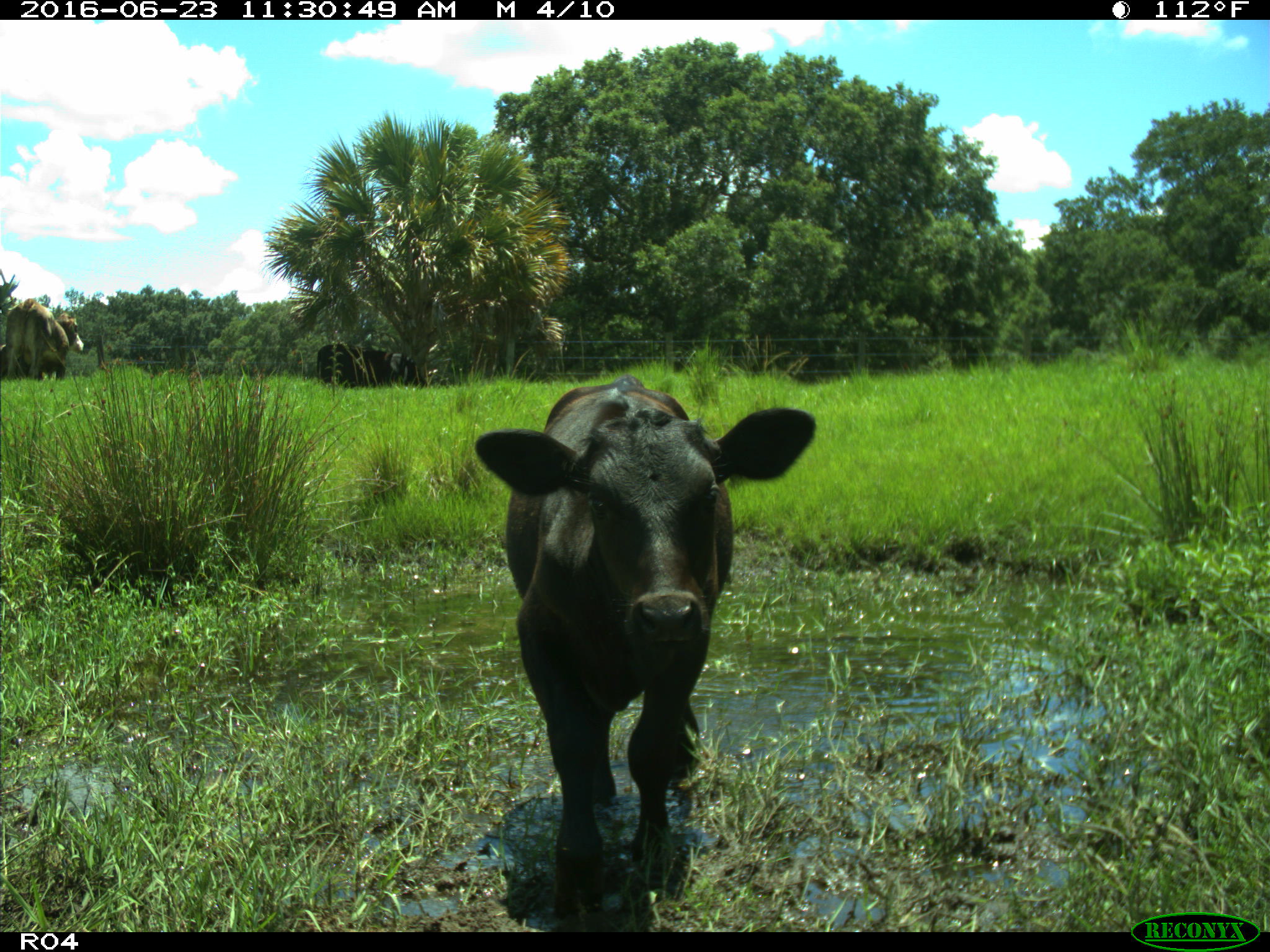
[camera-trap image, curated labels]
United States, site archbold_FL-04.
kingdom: Animalia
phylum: Chordata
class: Mammalia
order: Artiodactyla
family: Bovidae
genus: Bos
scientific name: Bos taurus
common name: domestic cow